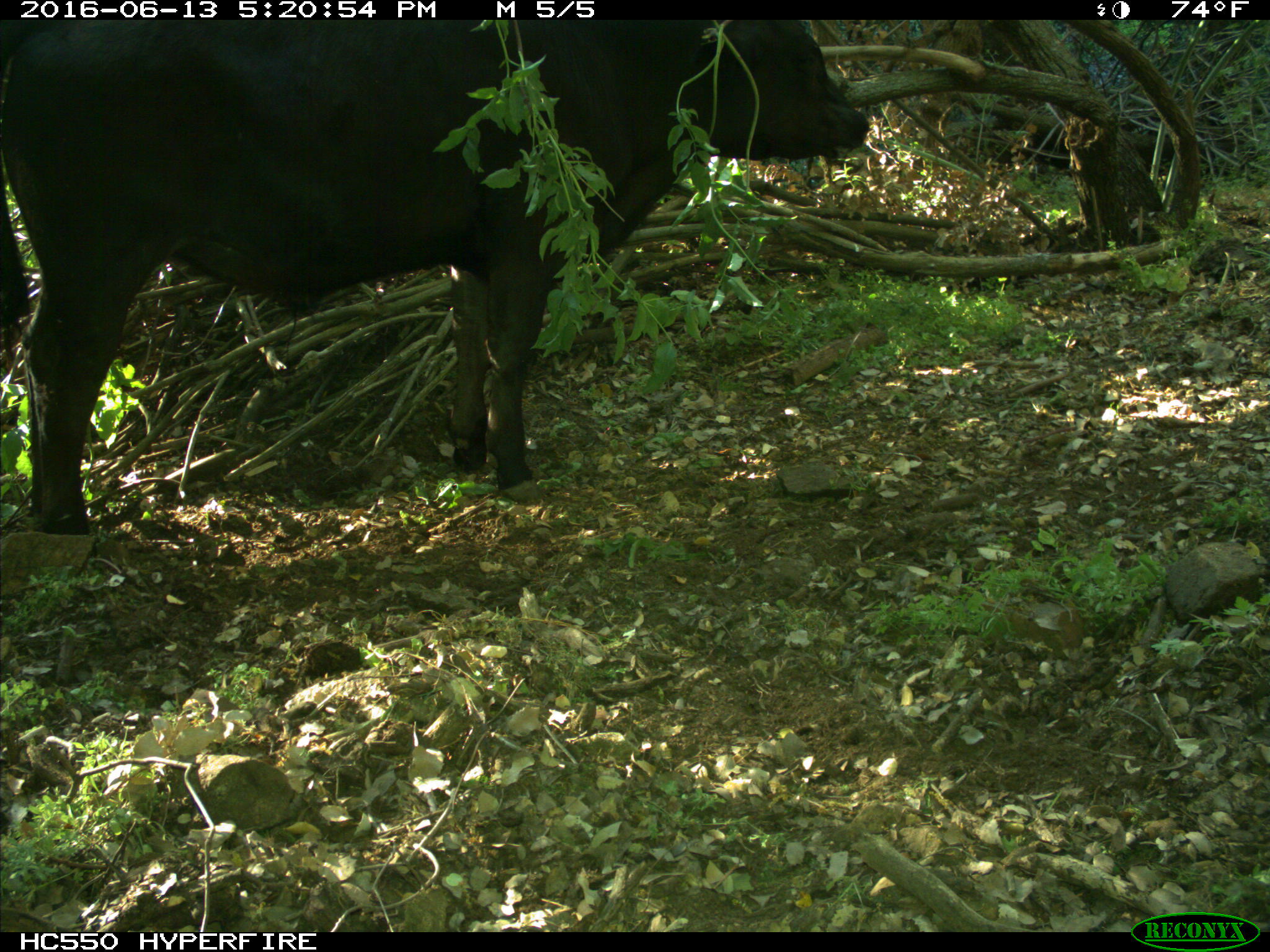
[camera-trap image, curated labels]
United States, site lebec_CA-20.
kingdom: Animalia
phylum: Chordata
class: Mammalia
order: Artiodactyla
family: Bovidae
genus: Bos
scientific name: Bos taurus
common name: domestic cow